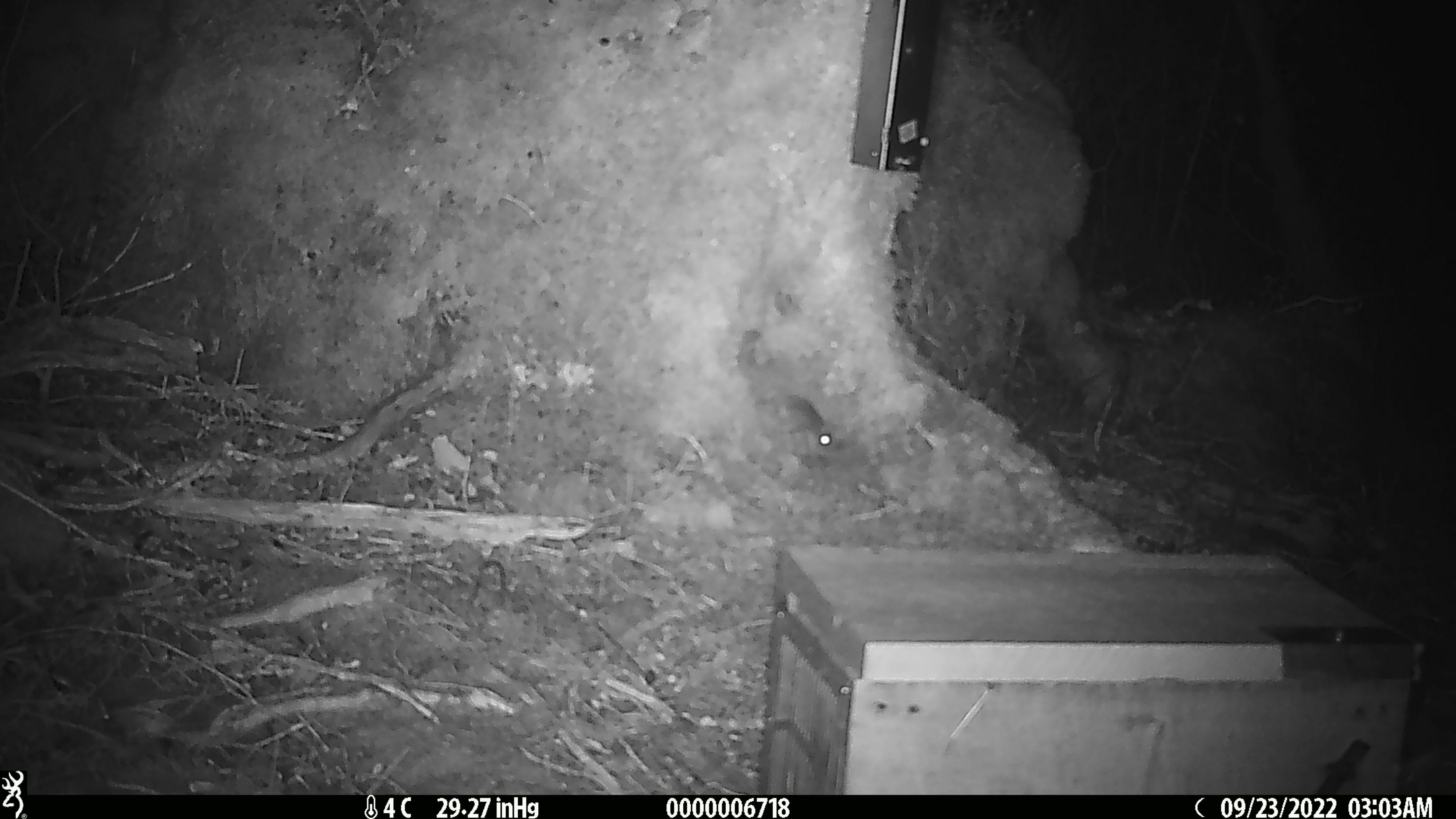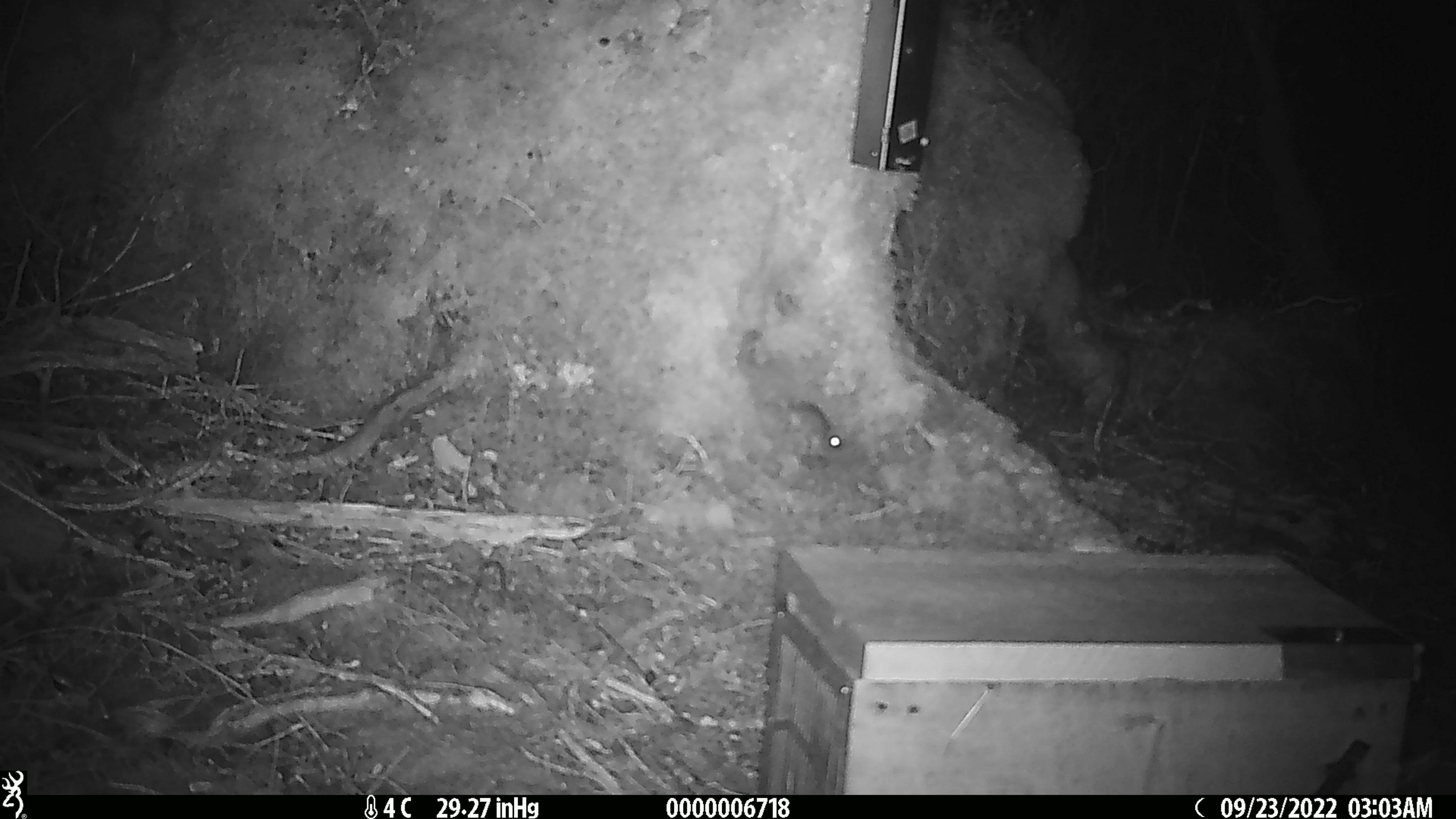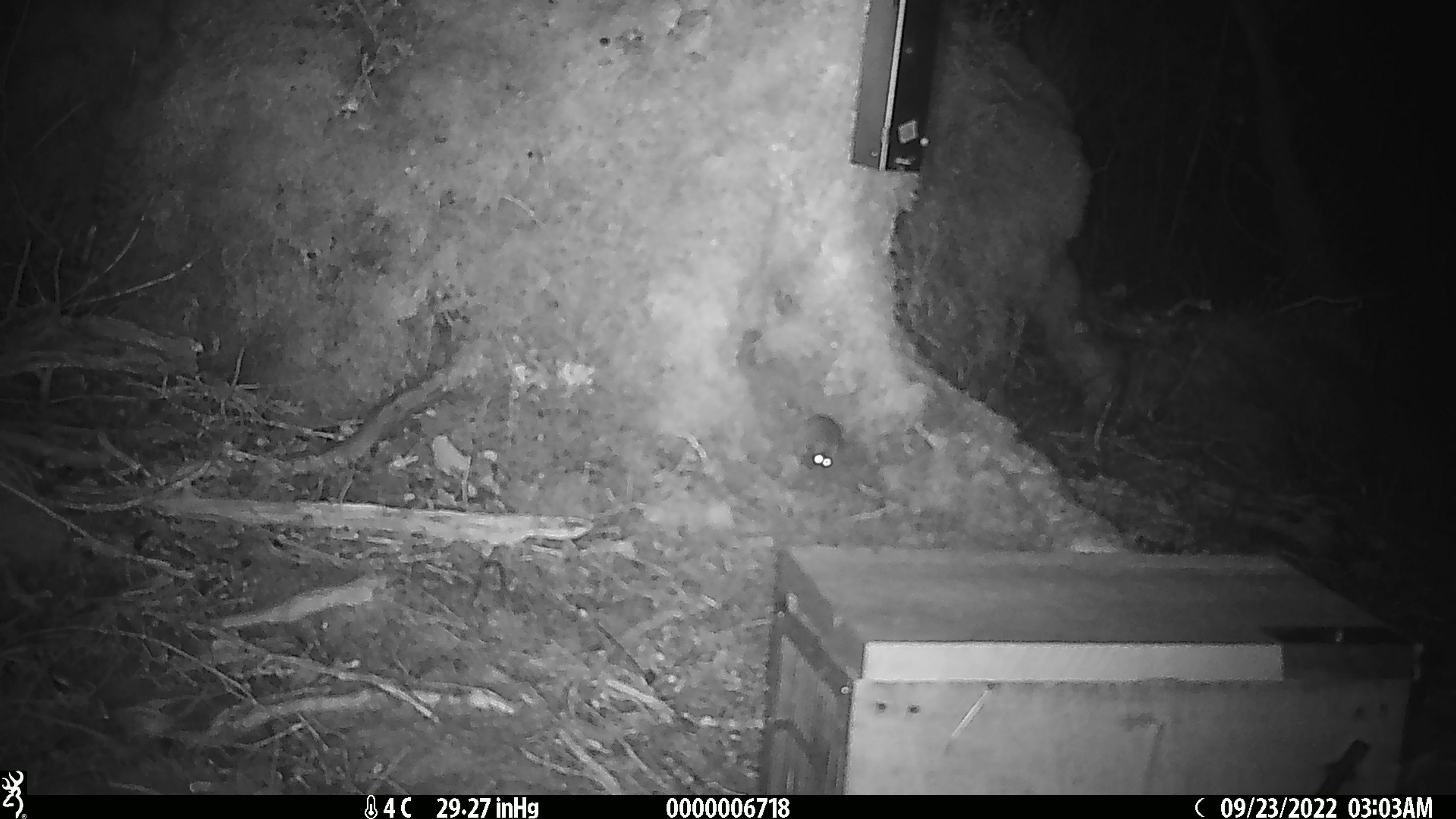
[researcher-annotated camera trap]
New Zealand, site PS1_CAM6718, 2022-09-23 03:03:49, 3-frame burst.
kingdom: Animalia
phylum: Chordata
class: Mammalia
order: Rodentia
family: Muridae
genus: Mus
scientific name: Mus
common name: mouse